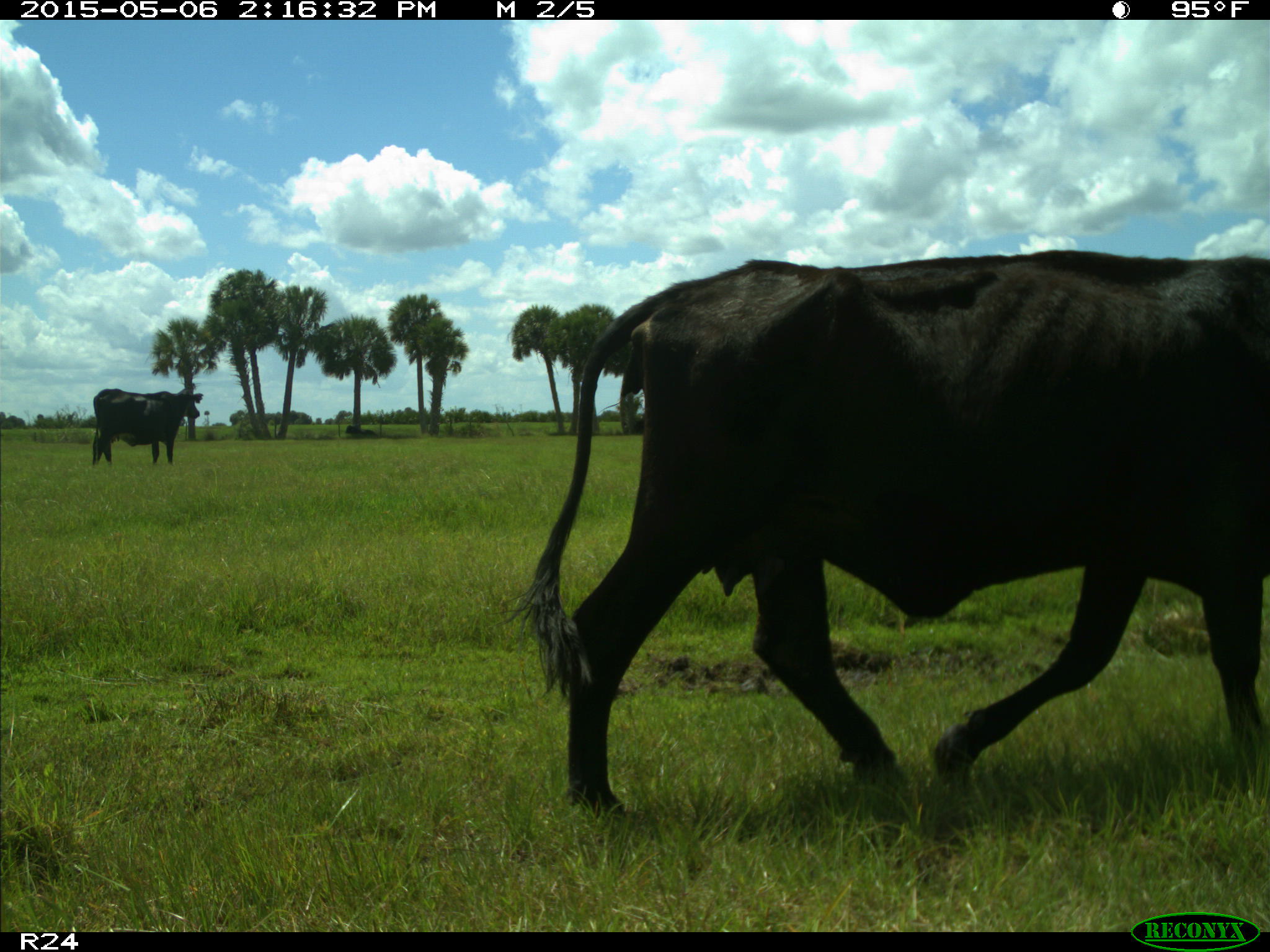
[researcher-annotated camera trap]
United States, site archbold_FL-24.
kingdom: Animalia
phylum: Chordata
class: Mammalia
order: Artiodactyla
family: Bovidae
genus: Bos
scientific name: Bos taurus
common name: domestic cow